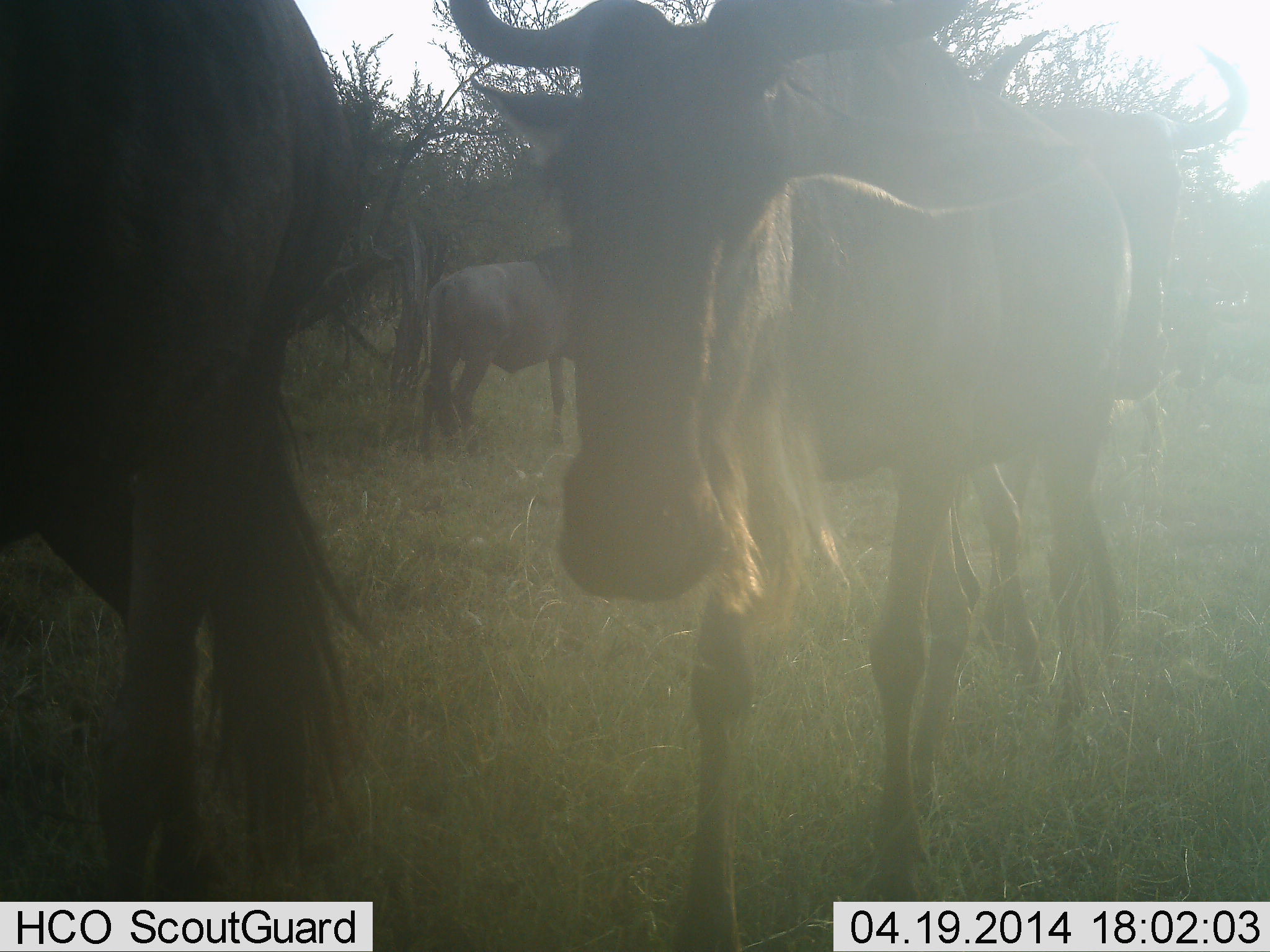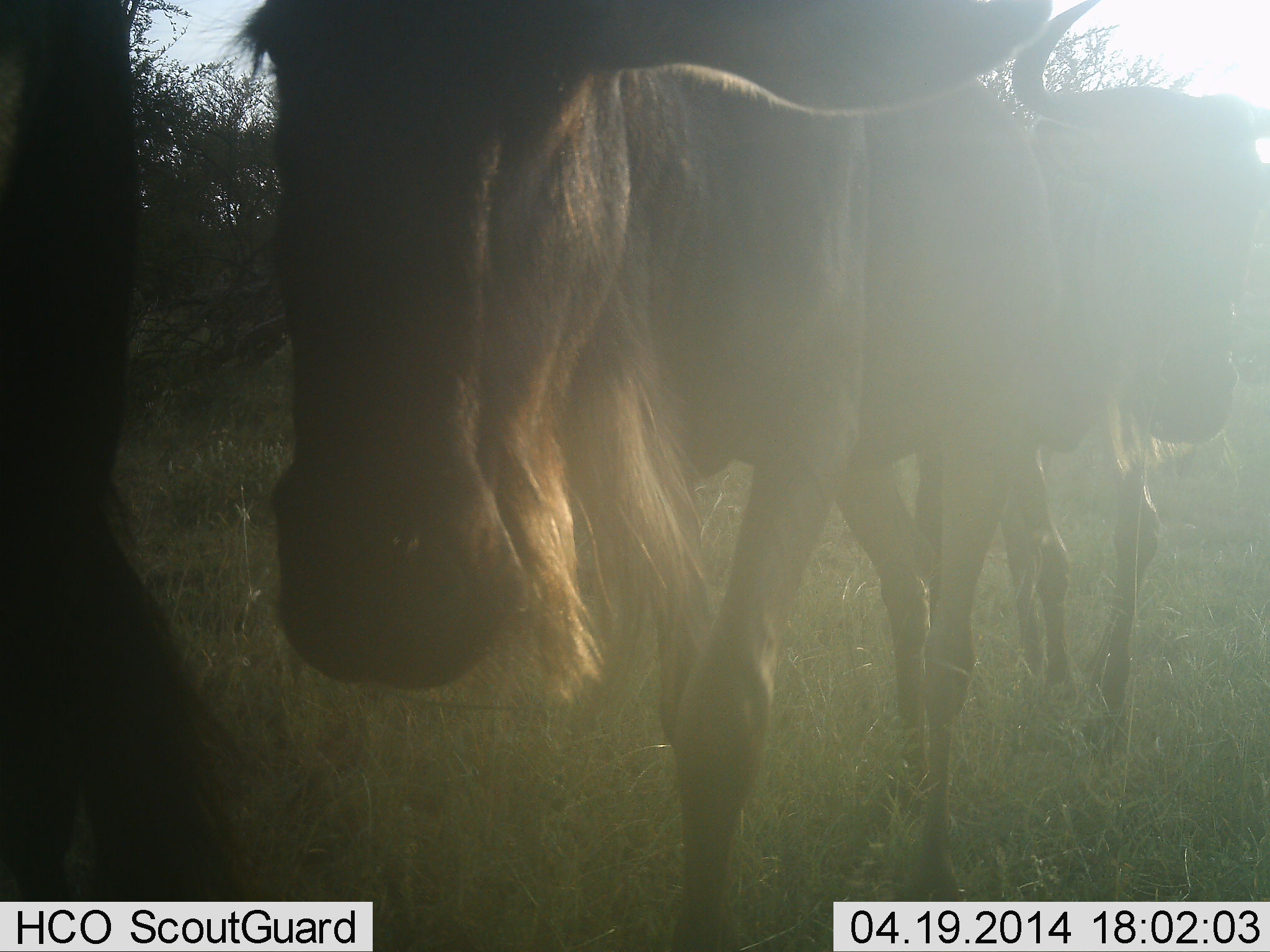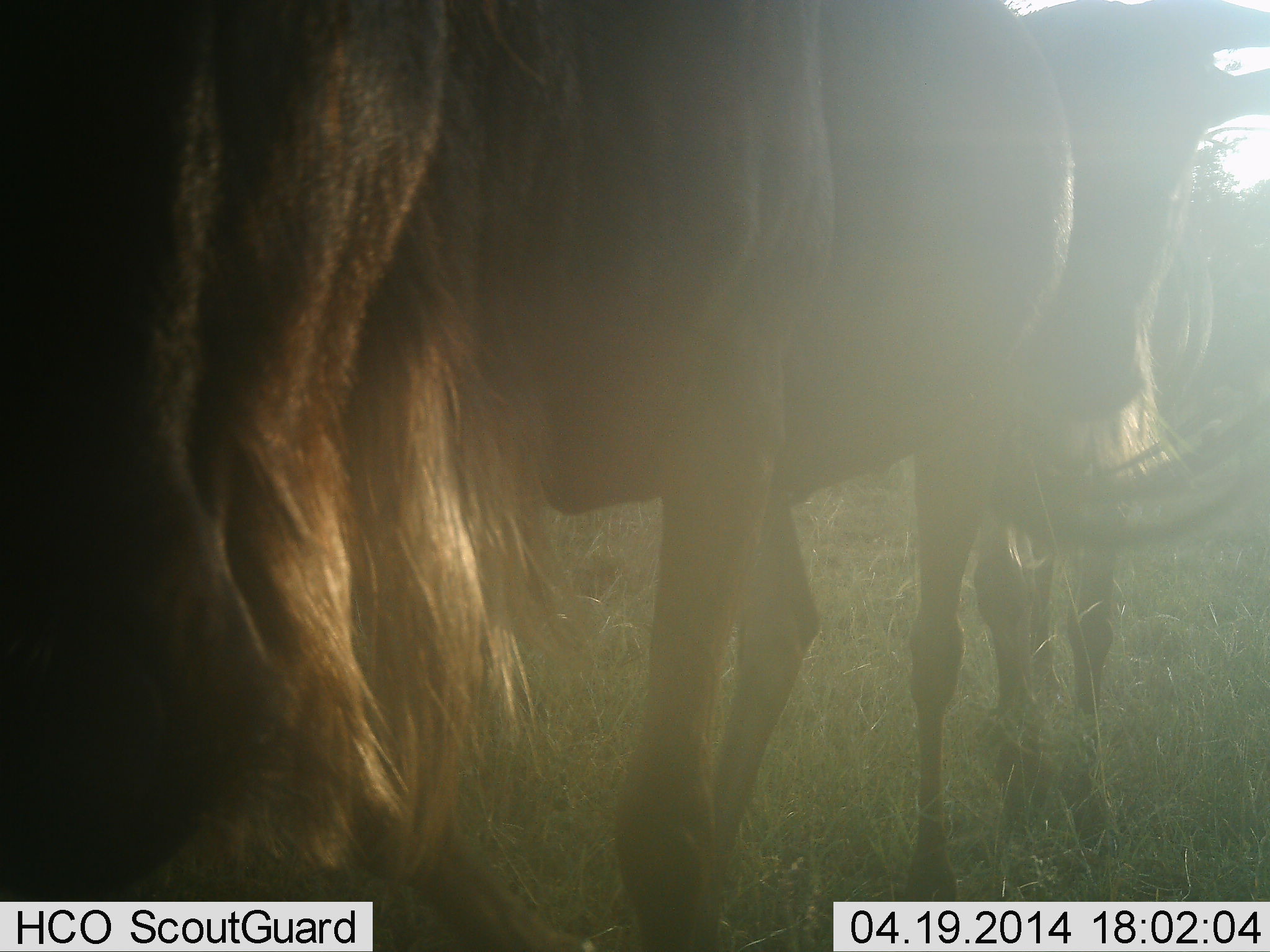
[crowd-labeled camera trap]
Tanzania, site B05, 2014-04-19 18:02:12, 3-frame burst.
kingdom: Animalia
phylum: Chordata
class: Mammalia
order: Artiodactyla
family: Bovidae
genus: Connochaetes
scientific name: Connochaetes taurinus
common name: blue wildebeest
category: wildebeest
Wildebeest (blue wildebeest) (Connochaetes taurinus), count 4. Behavior (volunteer vote fractions): standing 50%, resting 10%, moving 80%, interacting 0%. Young present (vote fraction): 0%. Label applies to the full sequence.